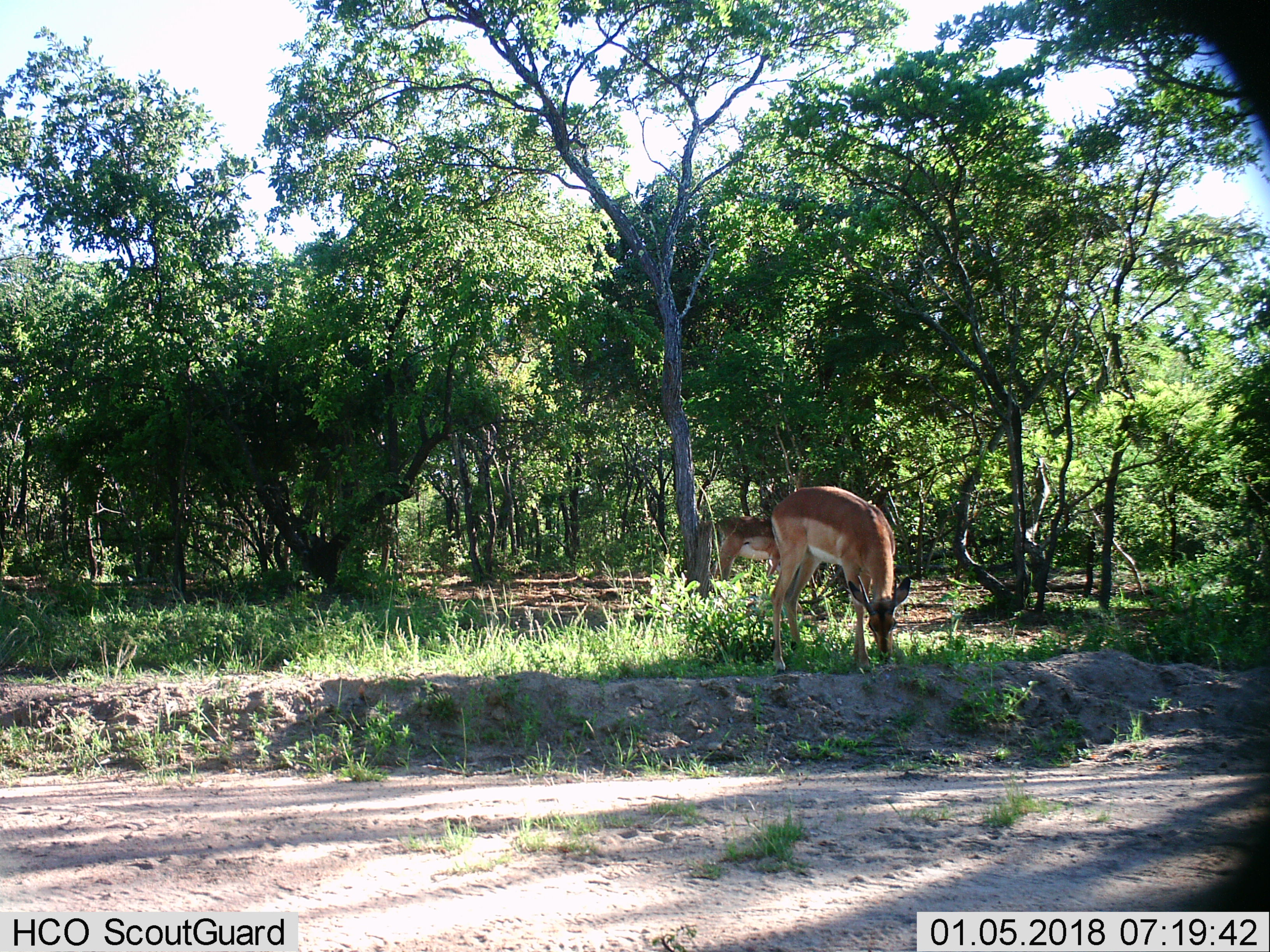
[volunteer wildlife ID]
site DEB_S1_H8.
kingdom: Animalia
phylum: Chordata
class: Mammalia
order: Artiodactyla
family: Bovidae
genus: Aepyceros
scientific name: Aepyceros melampus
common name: impala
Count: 2.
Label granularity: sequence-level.